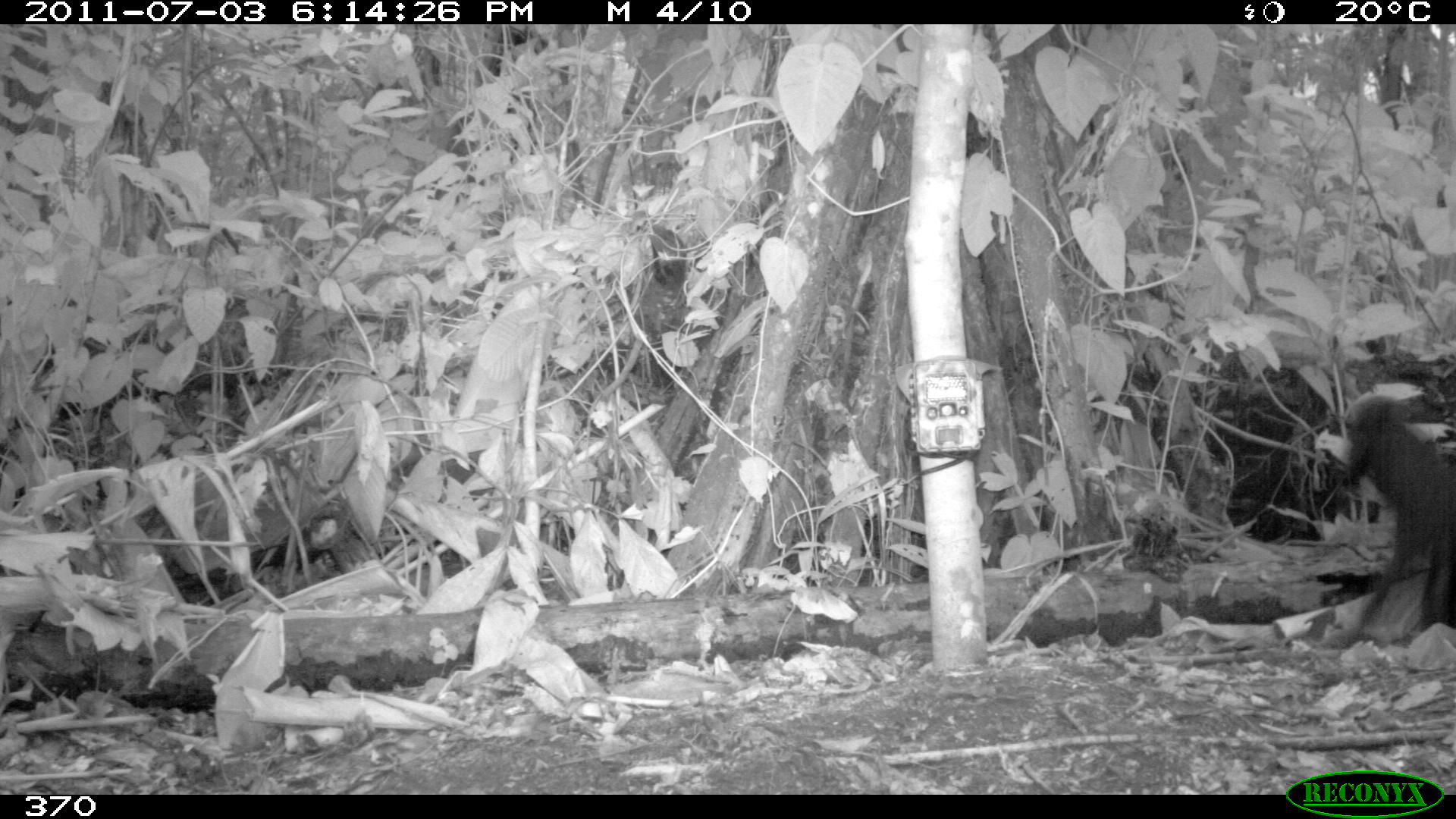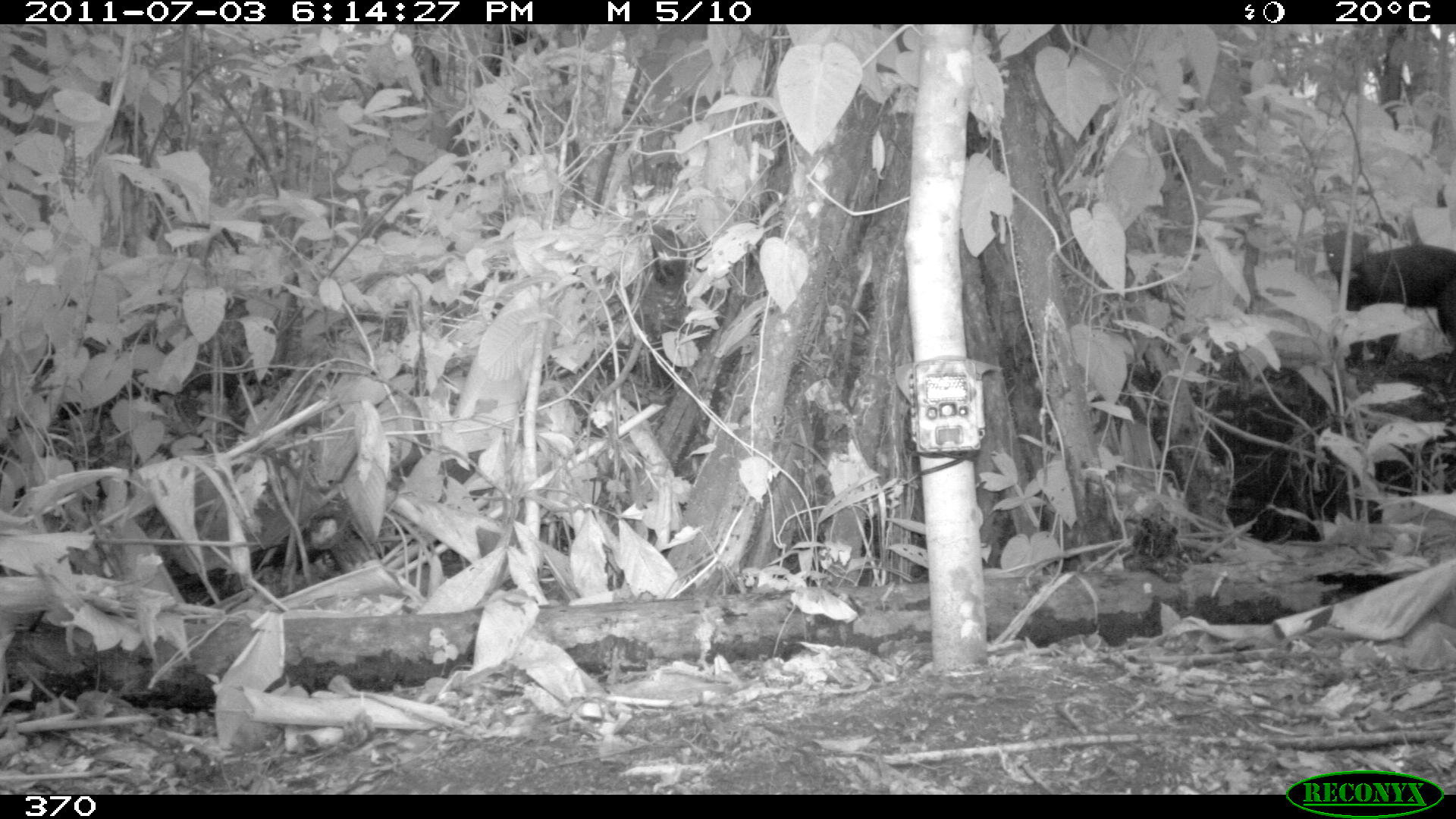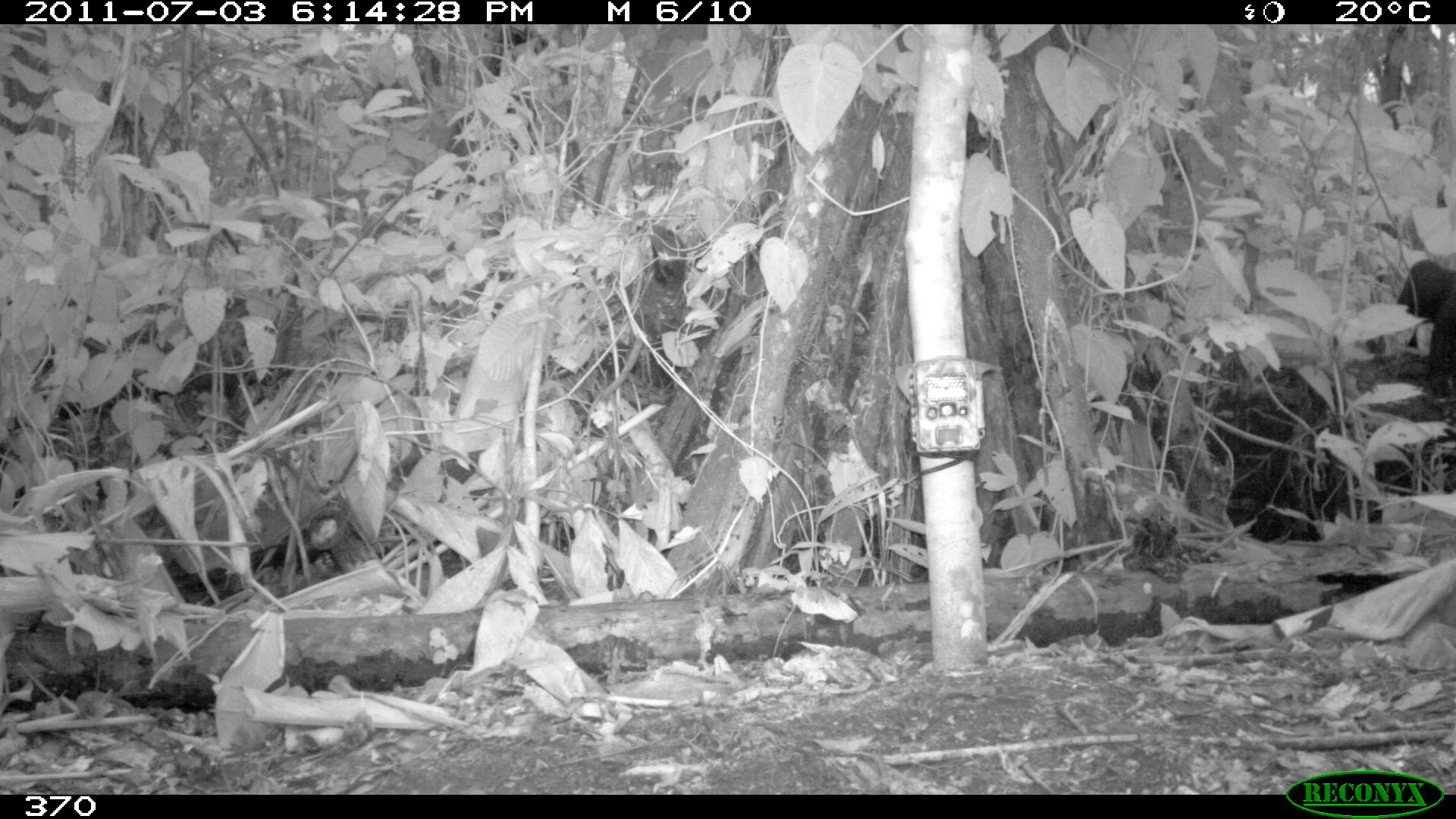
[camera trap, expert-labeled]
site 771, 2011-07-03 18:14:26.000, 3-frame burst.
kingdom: Animalia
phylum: Chordata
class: Mammalia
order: Carnivora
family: Mustelidae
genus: Eira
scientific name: Eira barbara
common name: tayra